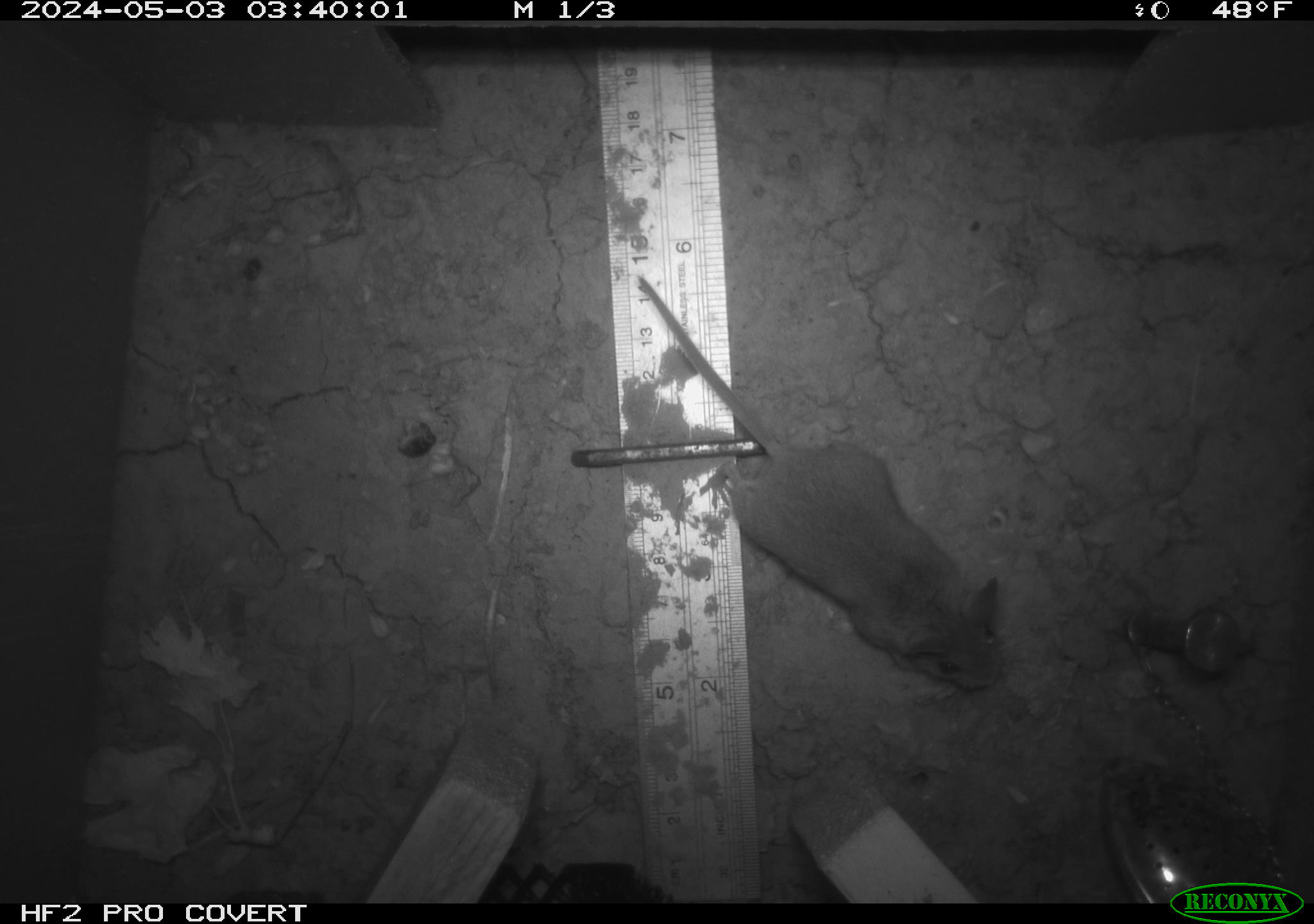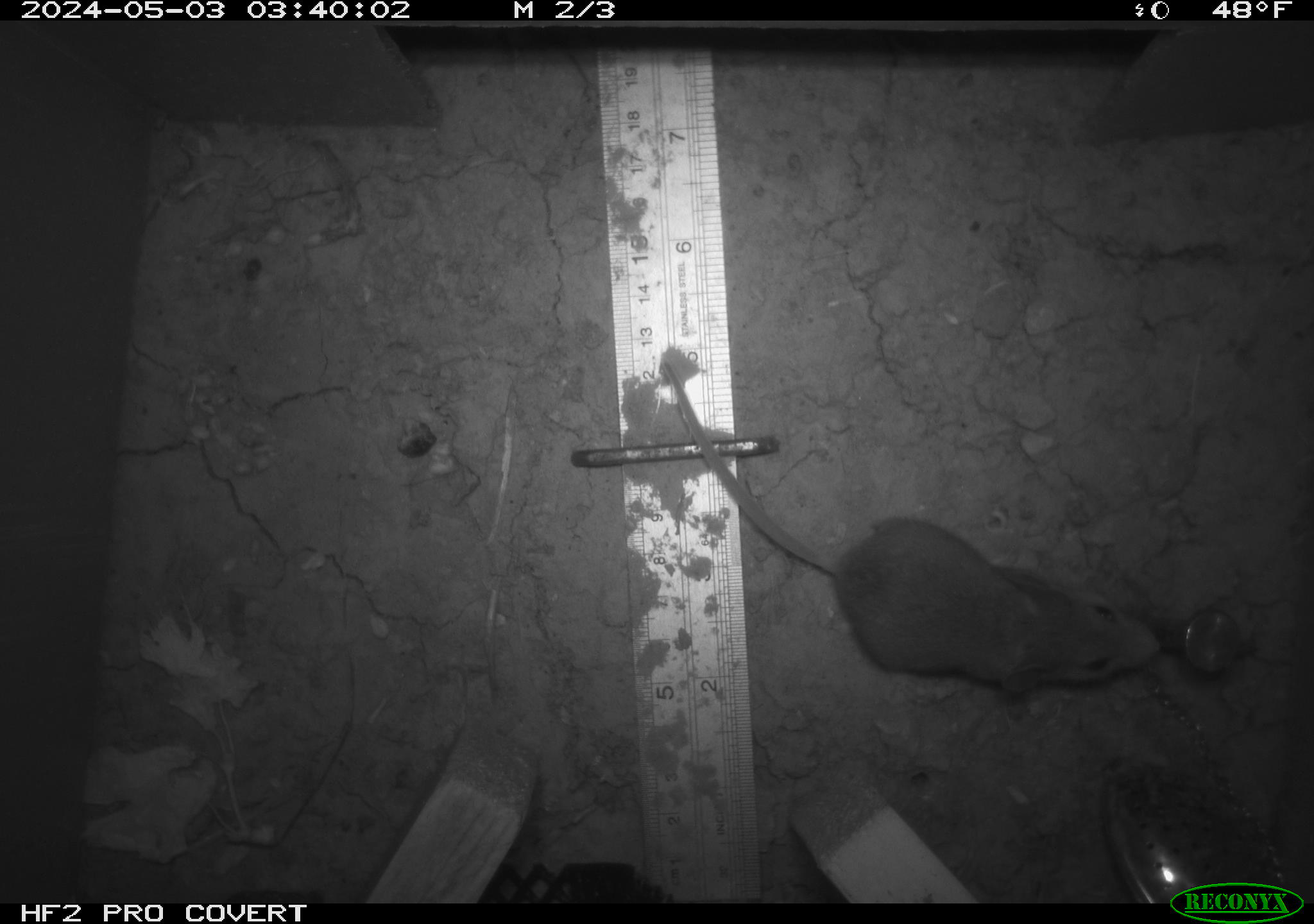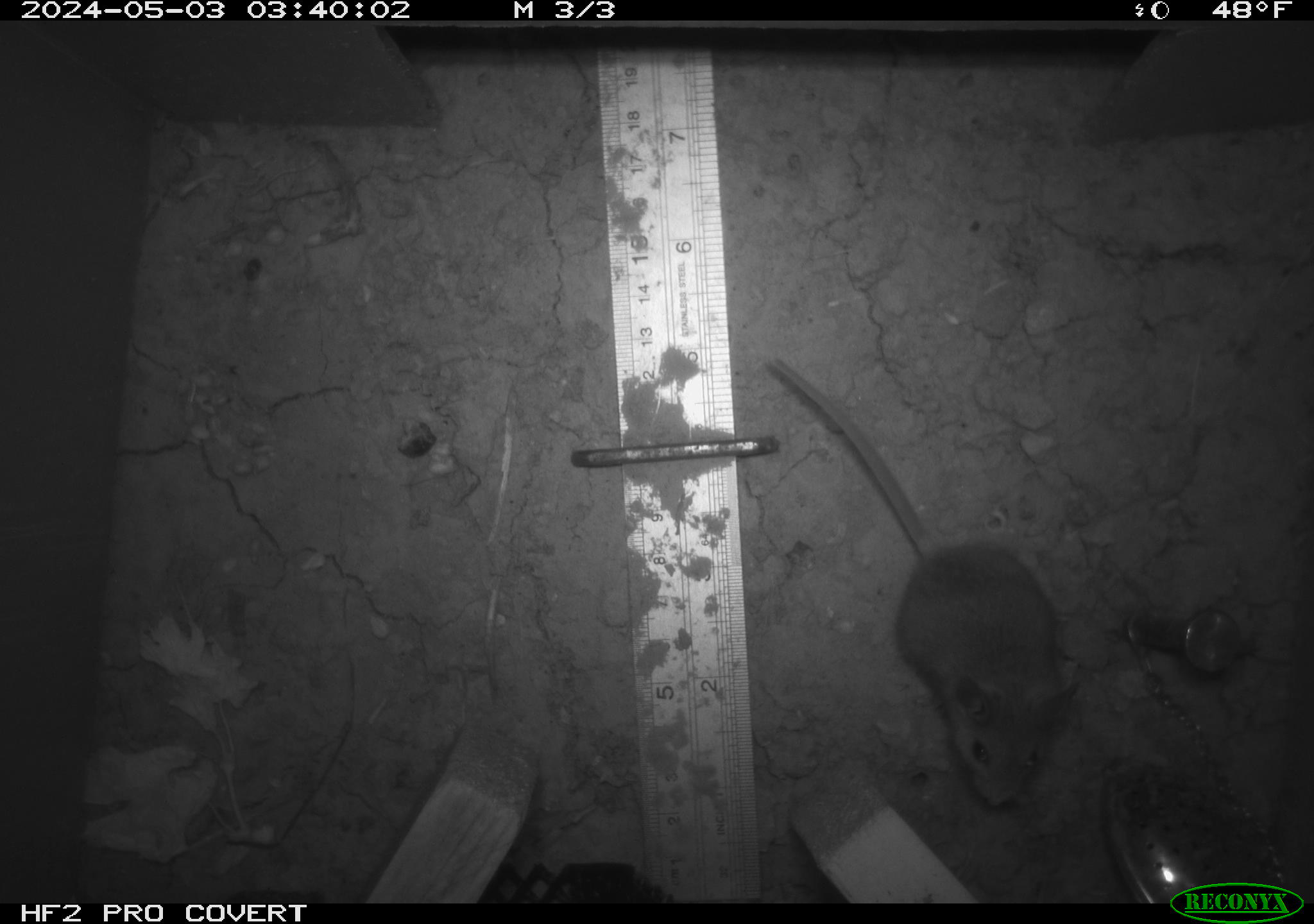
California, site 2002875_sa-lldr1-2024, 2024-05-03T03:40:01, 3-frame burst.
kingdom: Animalia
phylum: Chordata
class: Mammalia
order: Rodentia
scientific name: Rodentia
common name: mouse species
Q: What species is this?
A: Mouse species (Rodentia).